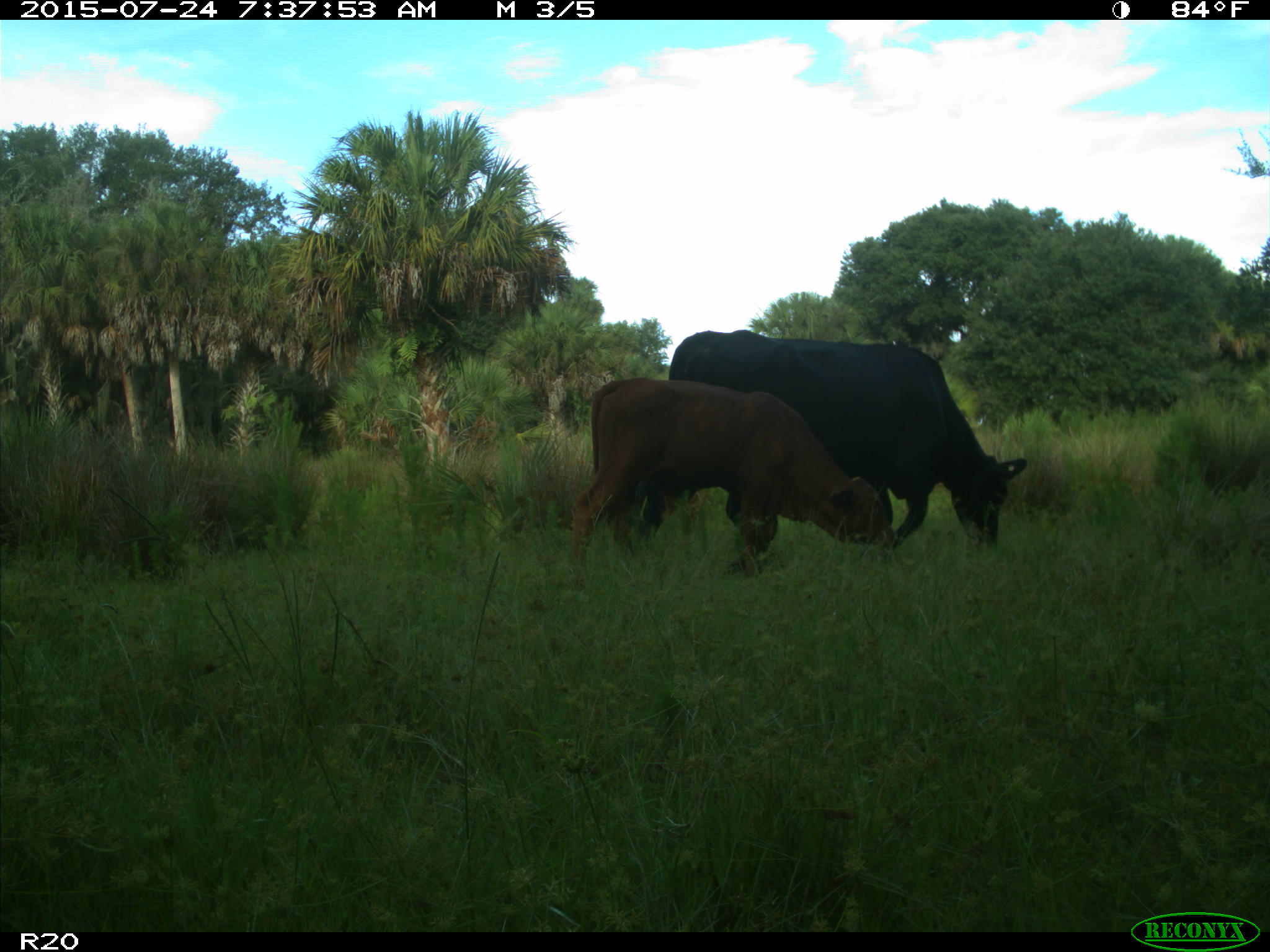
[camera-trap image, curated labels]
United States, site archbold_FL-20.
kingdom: Animalia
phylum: Chordata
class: Mammalia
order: Artiodactyla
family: Bovidae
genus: Bos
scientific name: Bos taurus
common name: domestic cow